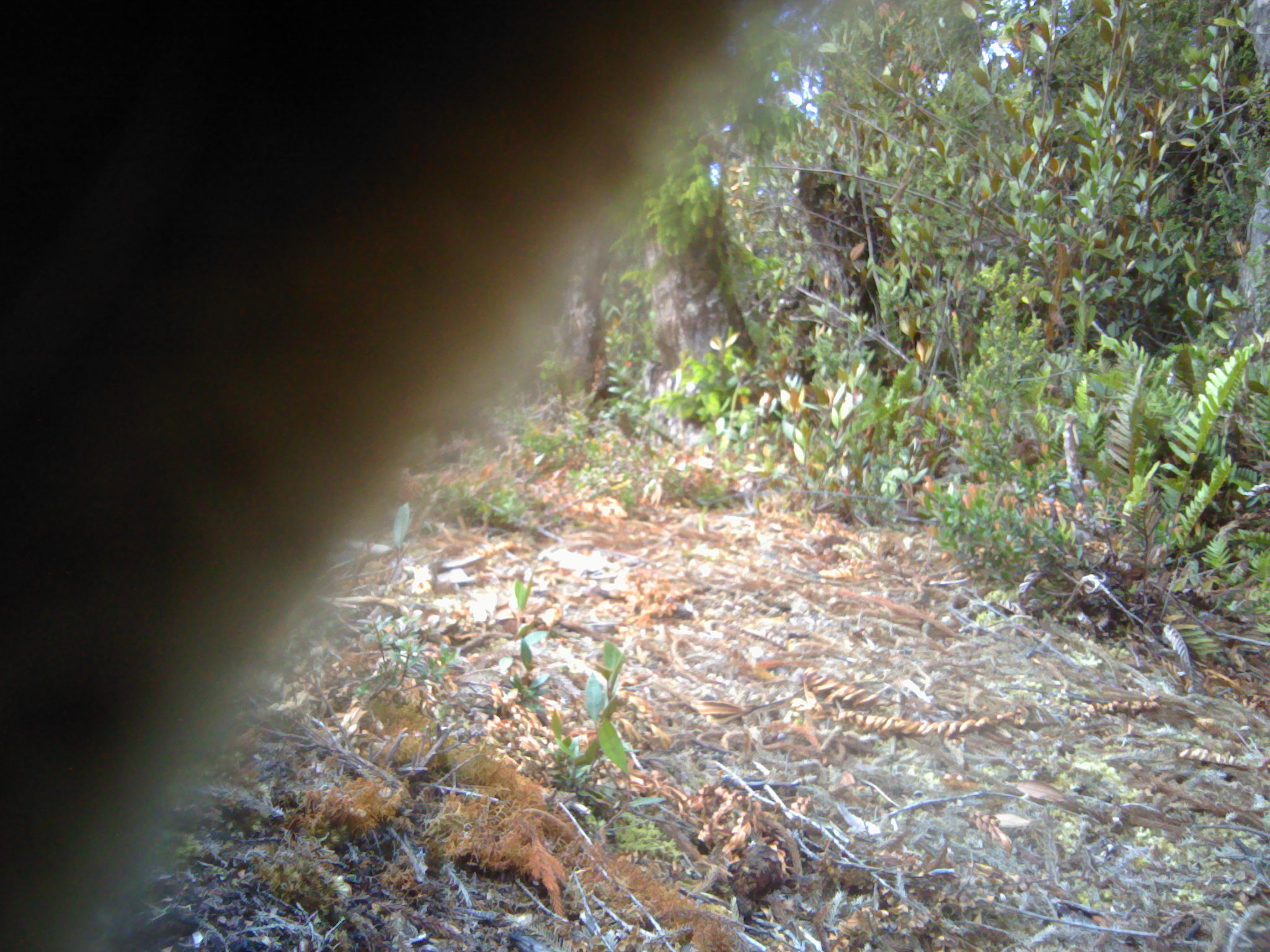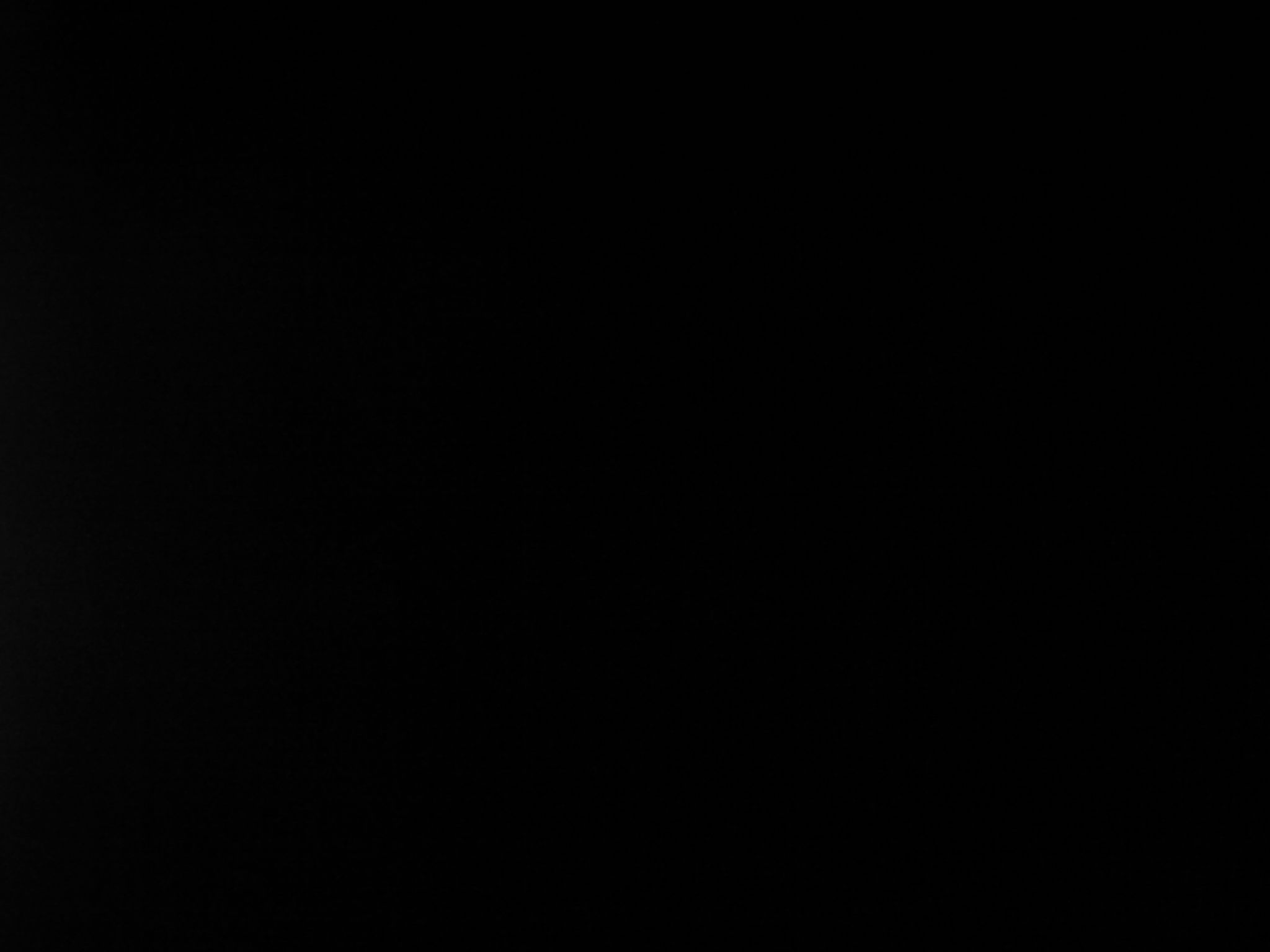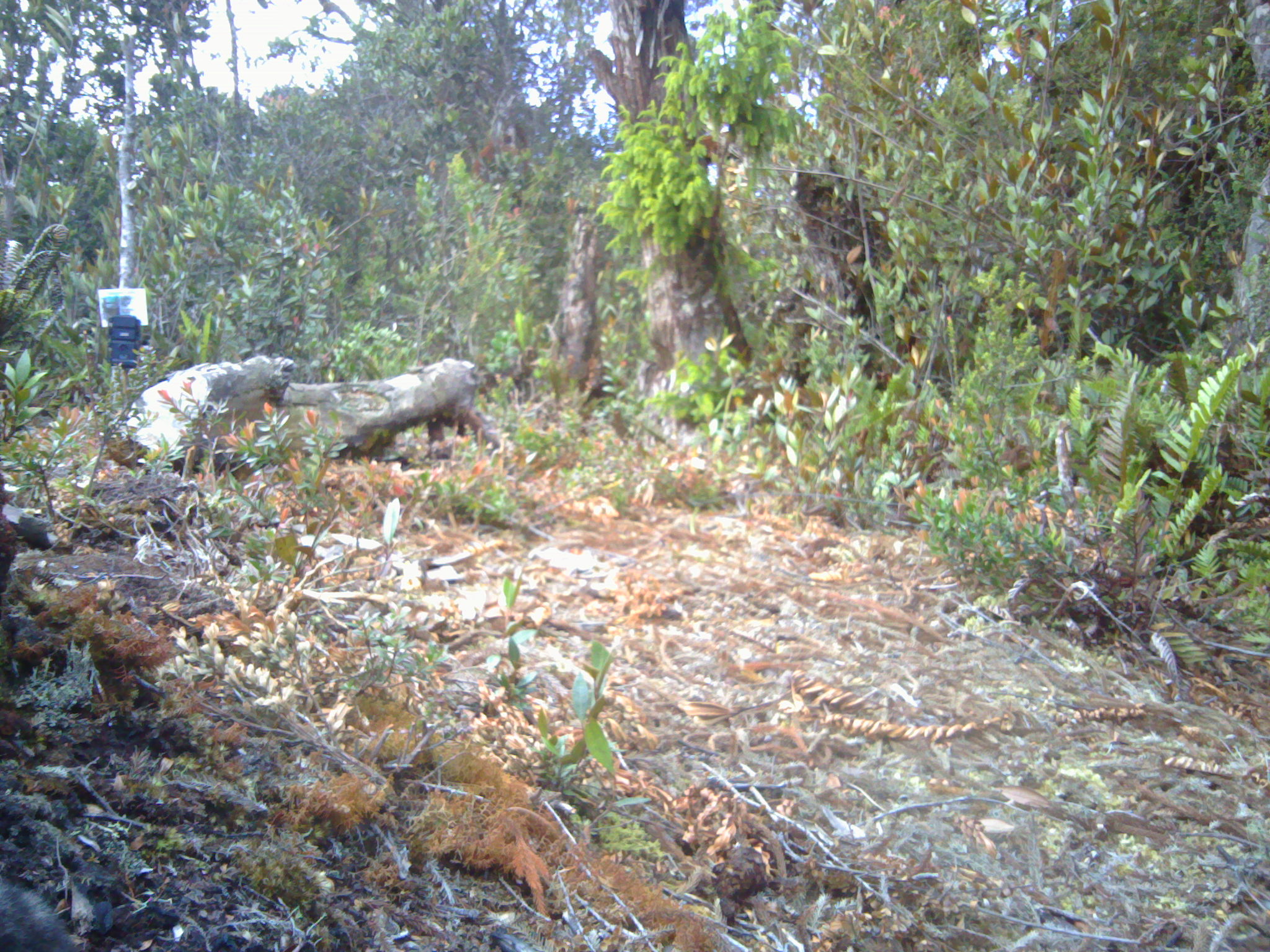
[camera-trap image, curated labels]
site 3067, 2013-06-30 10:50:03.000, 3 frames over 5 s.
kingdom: Animalia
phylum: Chordata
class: Mammalia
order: Carnivora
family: Felidae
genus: Pardofelis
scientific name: Pardofelis marmorata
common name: marbled cat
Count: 1.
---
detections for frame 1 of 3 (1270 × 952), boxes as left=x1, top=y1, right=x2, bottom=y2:
pardofelis marmorata: left=0, top=0, right=783, bottom=952